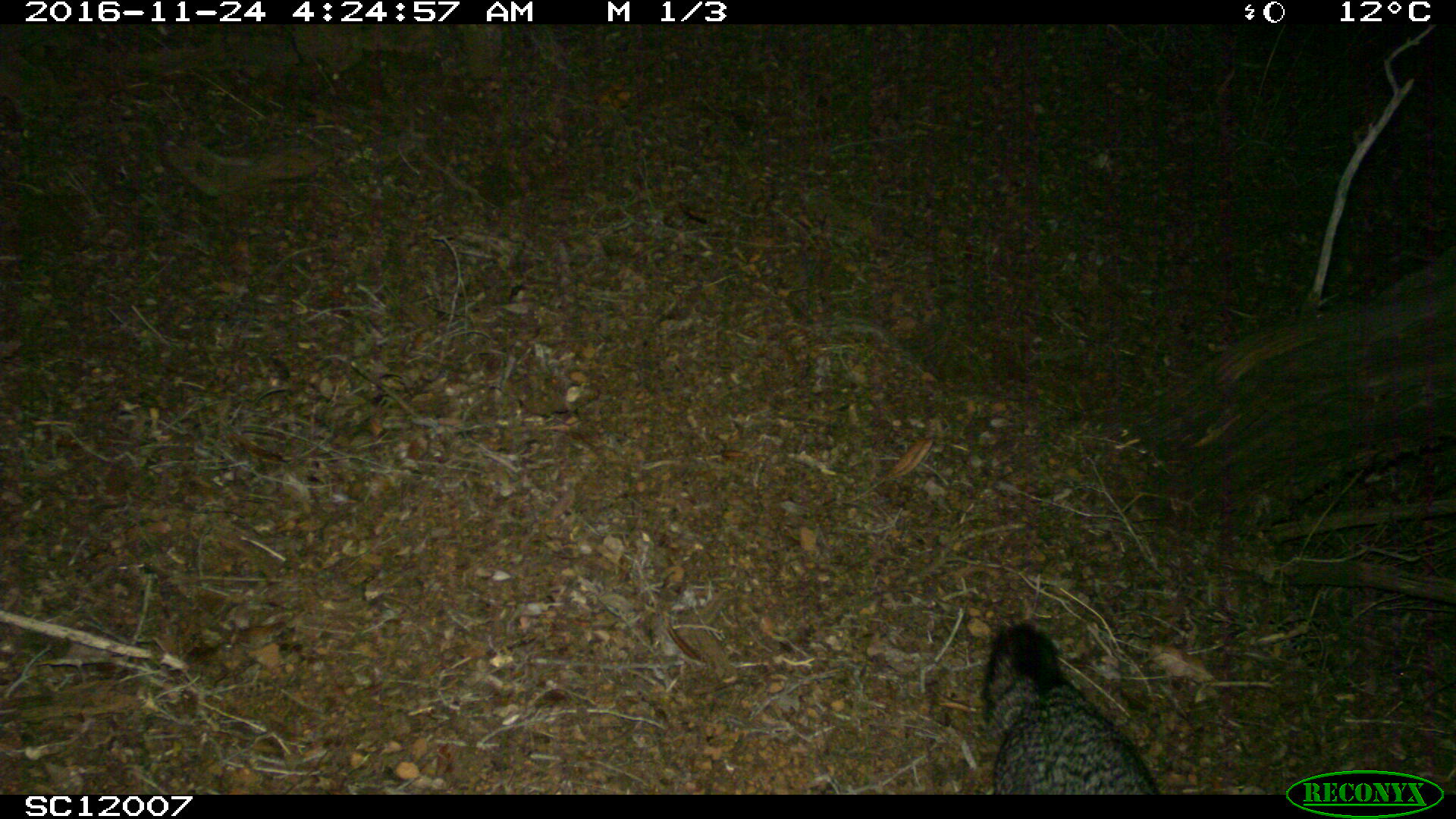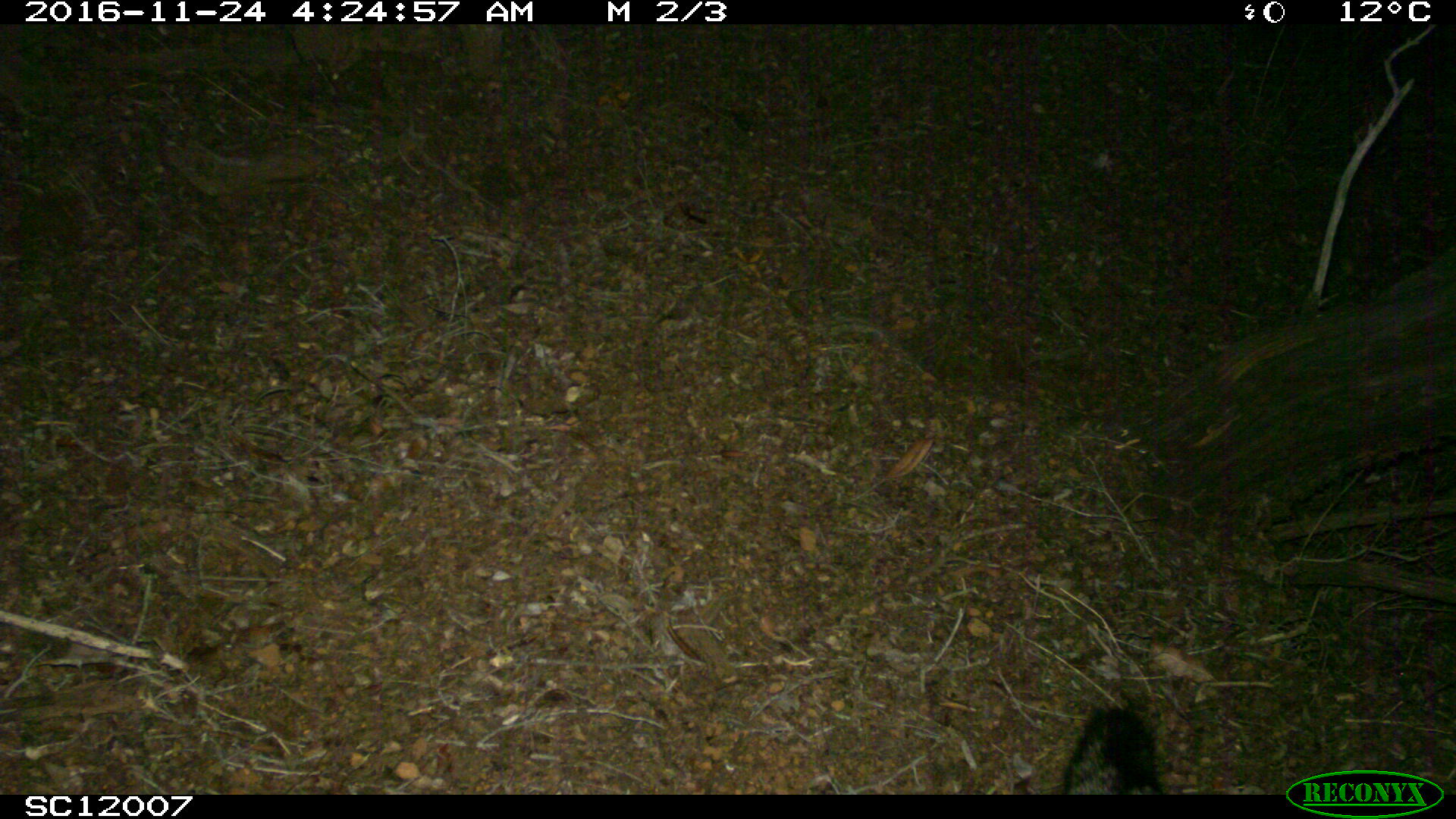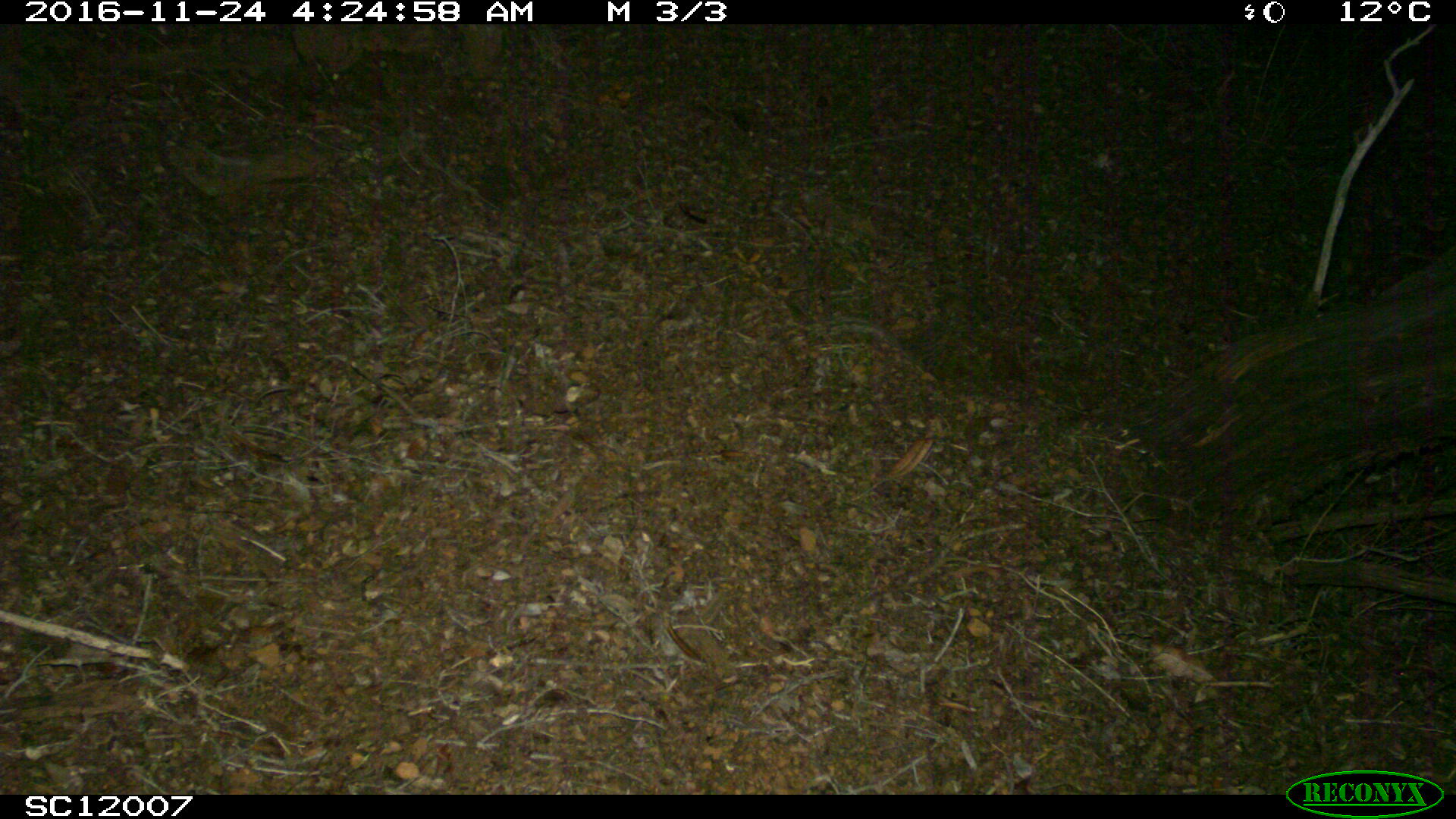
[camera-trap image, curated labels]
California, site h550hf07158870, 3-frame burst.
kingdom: Animalia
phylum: Chordata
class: Mammalia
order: Carnivora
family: Canidae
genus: Urocyon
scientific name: Urocyon littoralis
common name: island fox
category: fox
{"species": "fox (island fox) (Urocyon littoralis)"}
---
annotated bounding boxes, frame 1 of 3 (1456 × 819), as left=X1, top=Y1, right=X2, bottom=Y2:
fox: left=981, top=622, right=1160, bottom=794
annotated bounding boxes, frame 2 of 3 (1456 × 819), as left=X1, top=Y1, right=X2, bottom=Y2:
fox: left=1064, top=705, right=1165, bottom=794